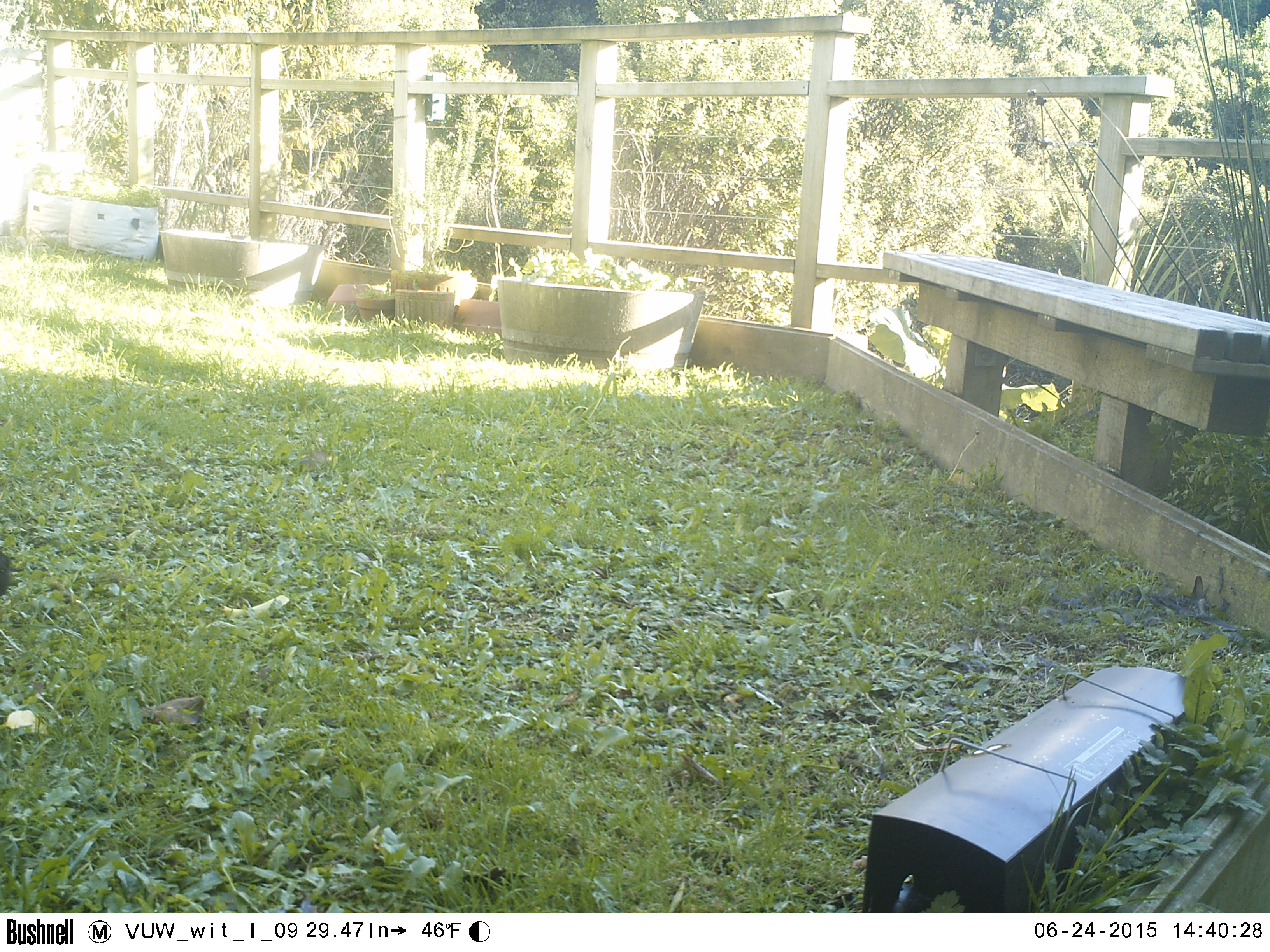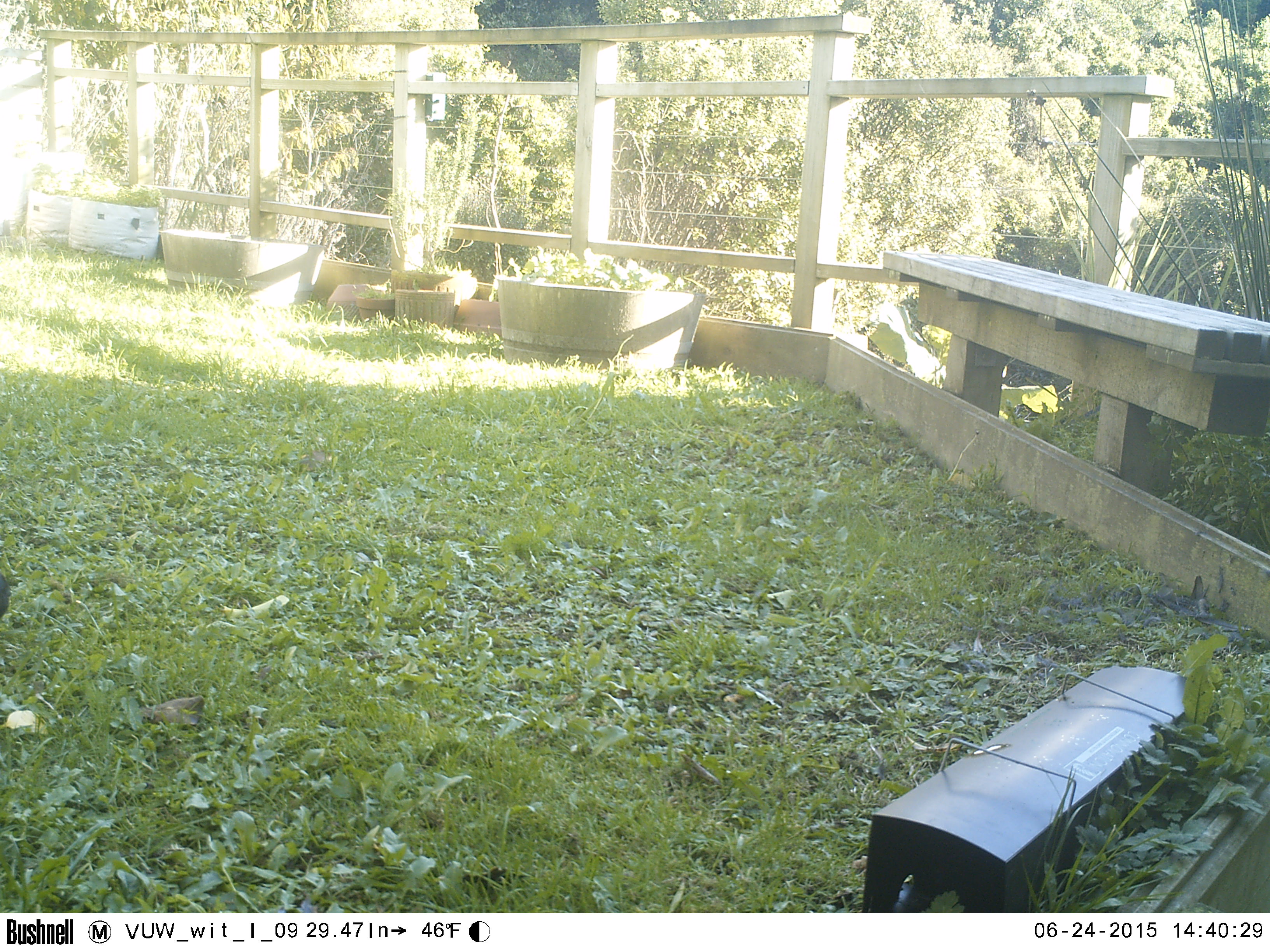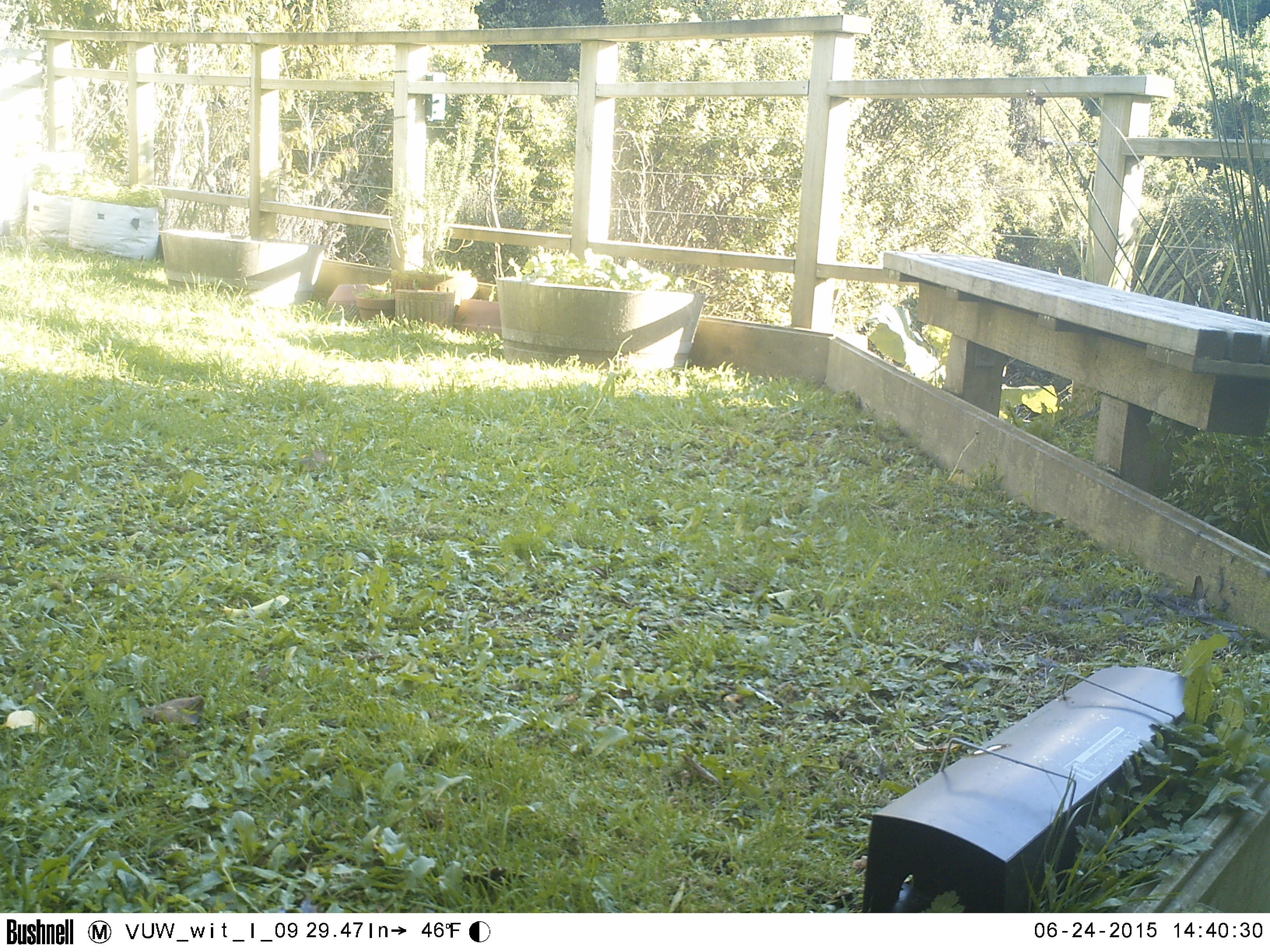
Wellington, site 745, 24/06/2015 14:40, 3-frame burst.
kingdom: Animalia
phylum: Chordata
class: Aves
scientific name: Aves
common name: bird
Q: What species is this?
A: Bird (Aves).